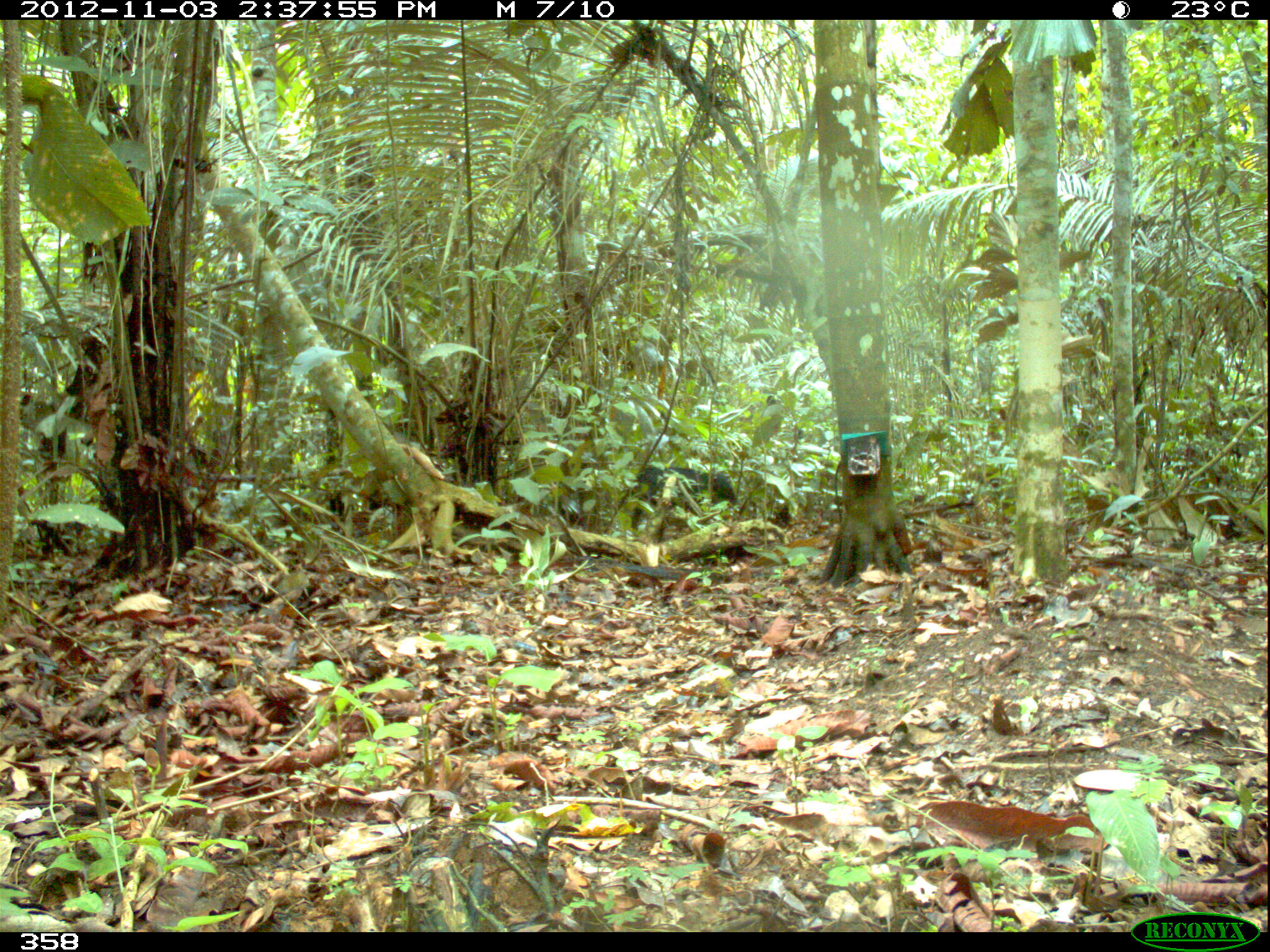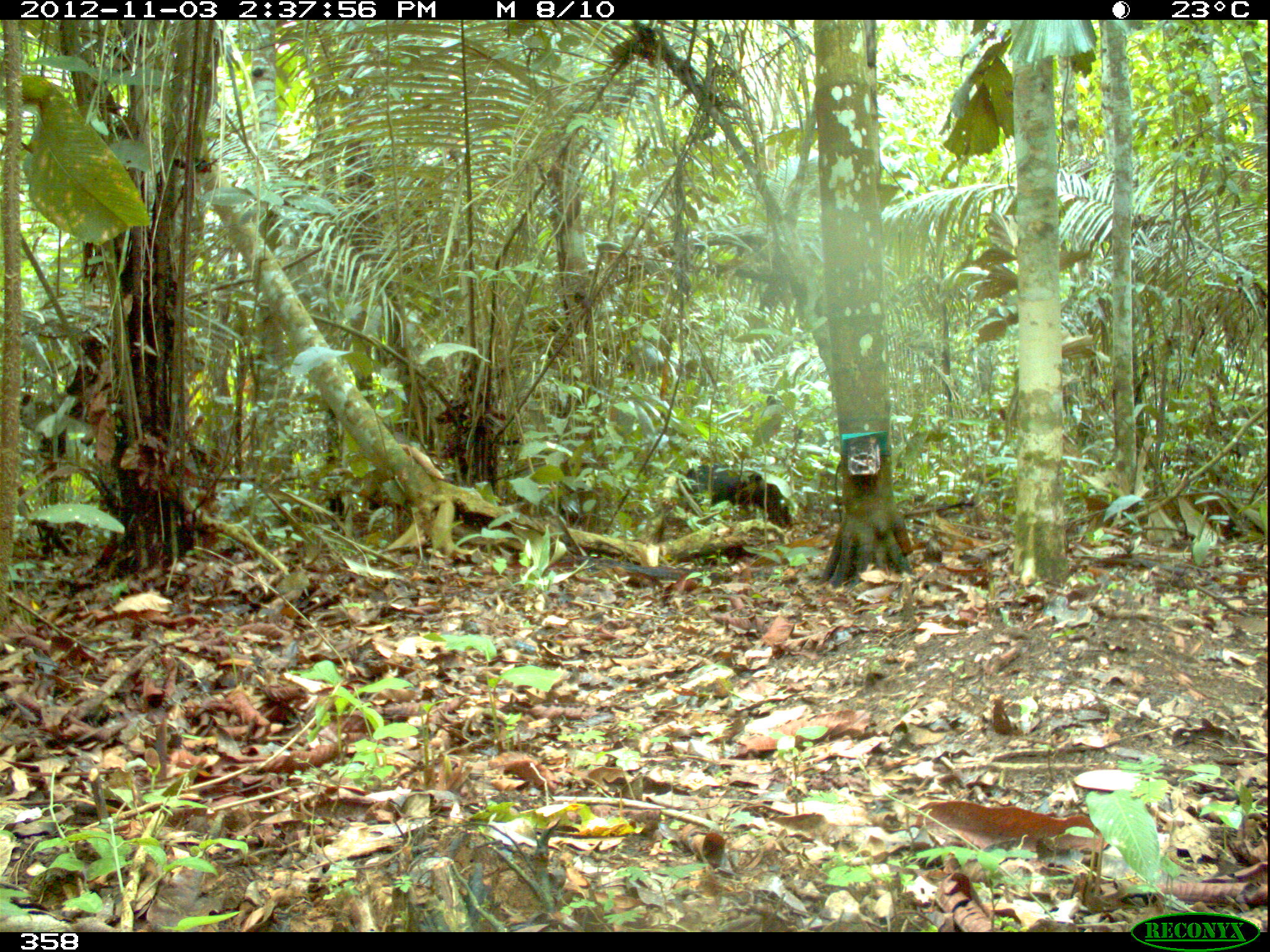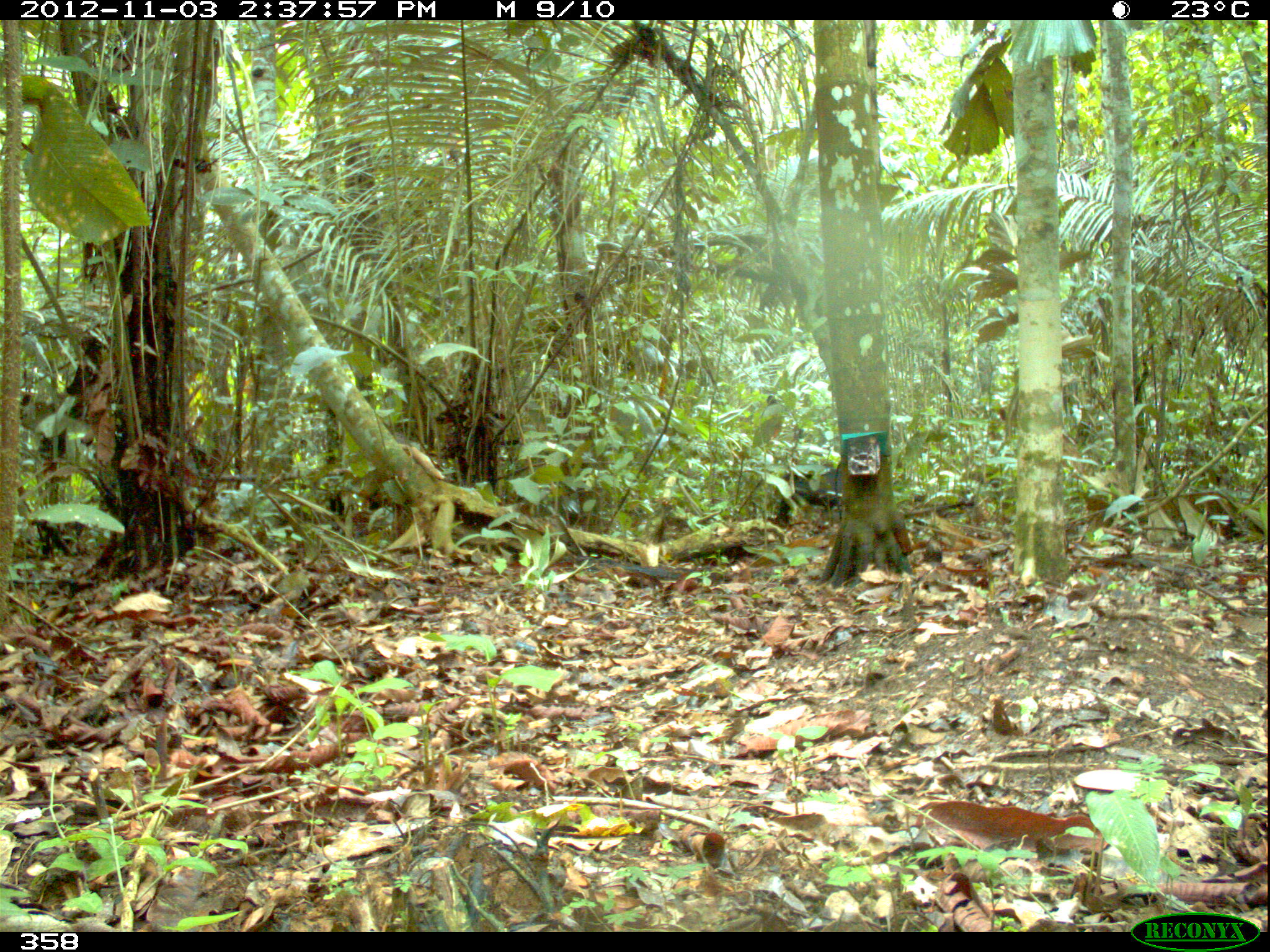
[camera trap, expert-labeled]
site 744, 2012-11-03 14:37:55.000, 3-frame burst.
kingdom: Animalia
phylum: Chordata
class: Mammalia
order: Artiodactyla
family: Tayassuidae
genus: Tayassu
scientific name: Tayassu pecari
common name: white-lipped peccary